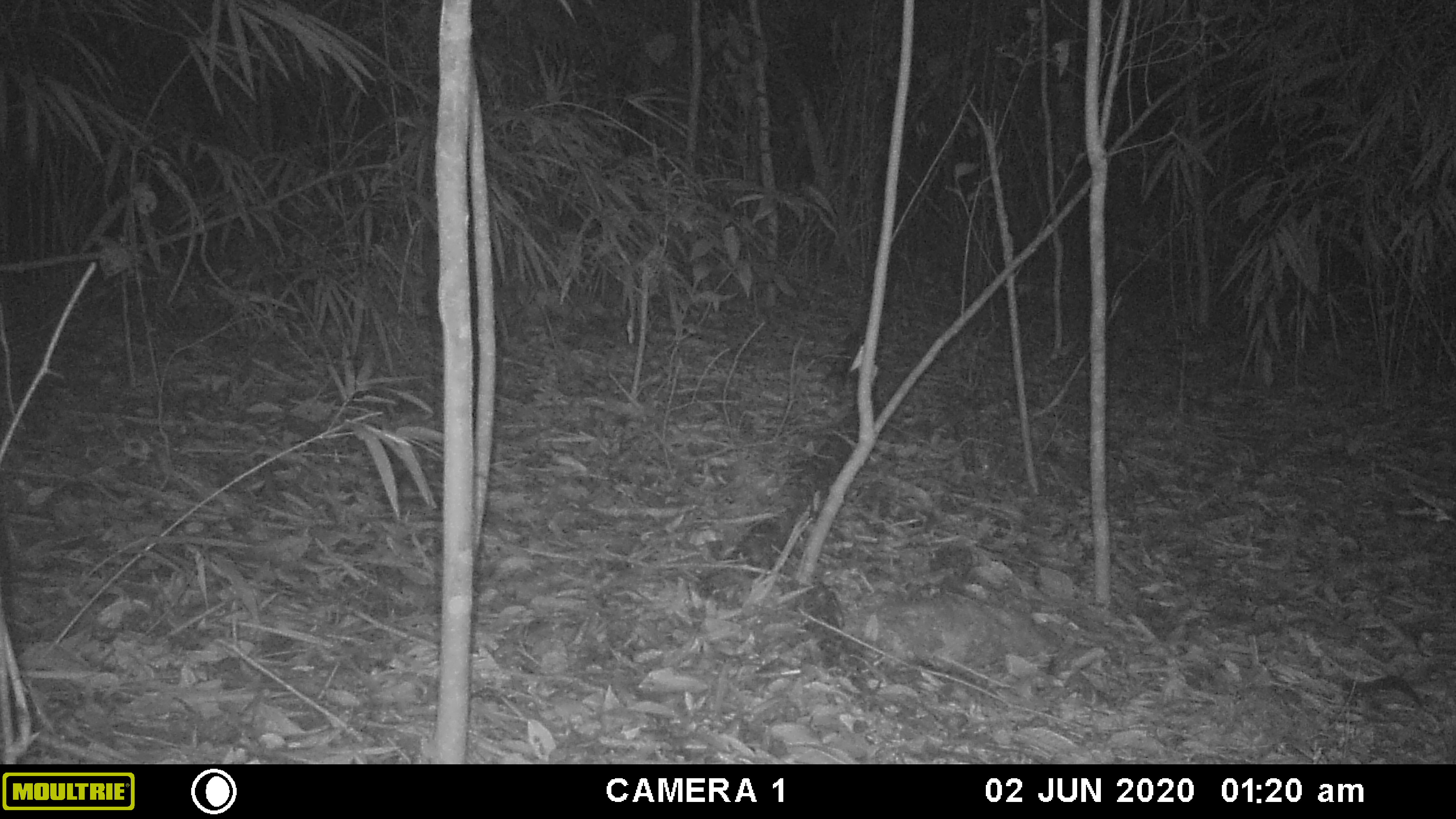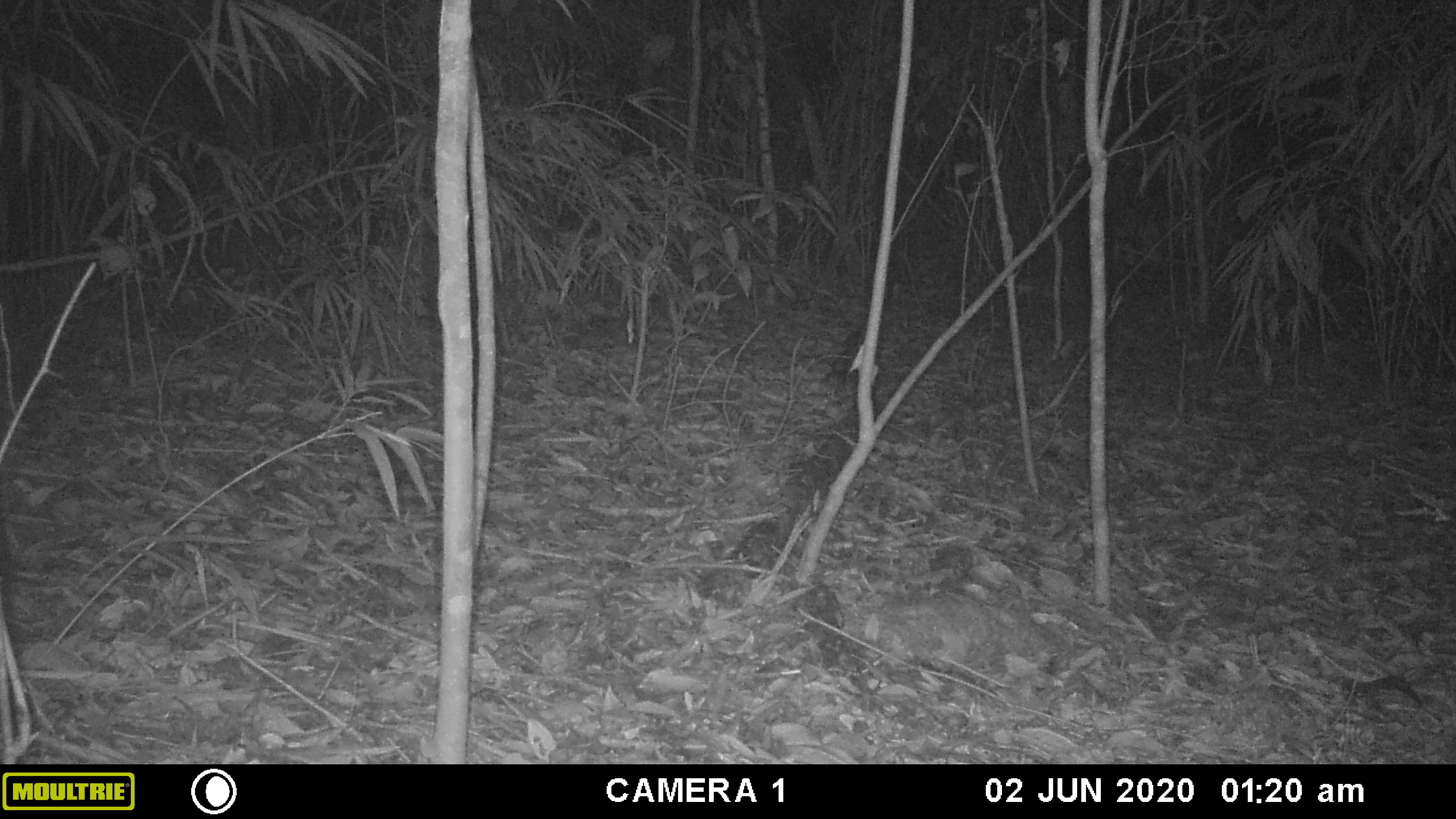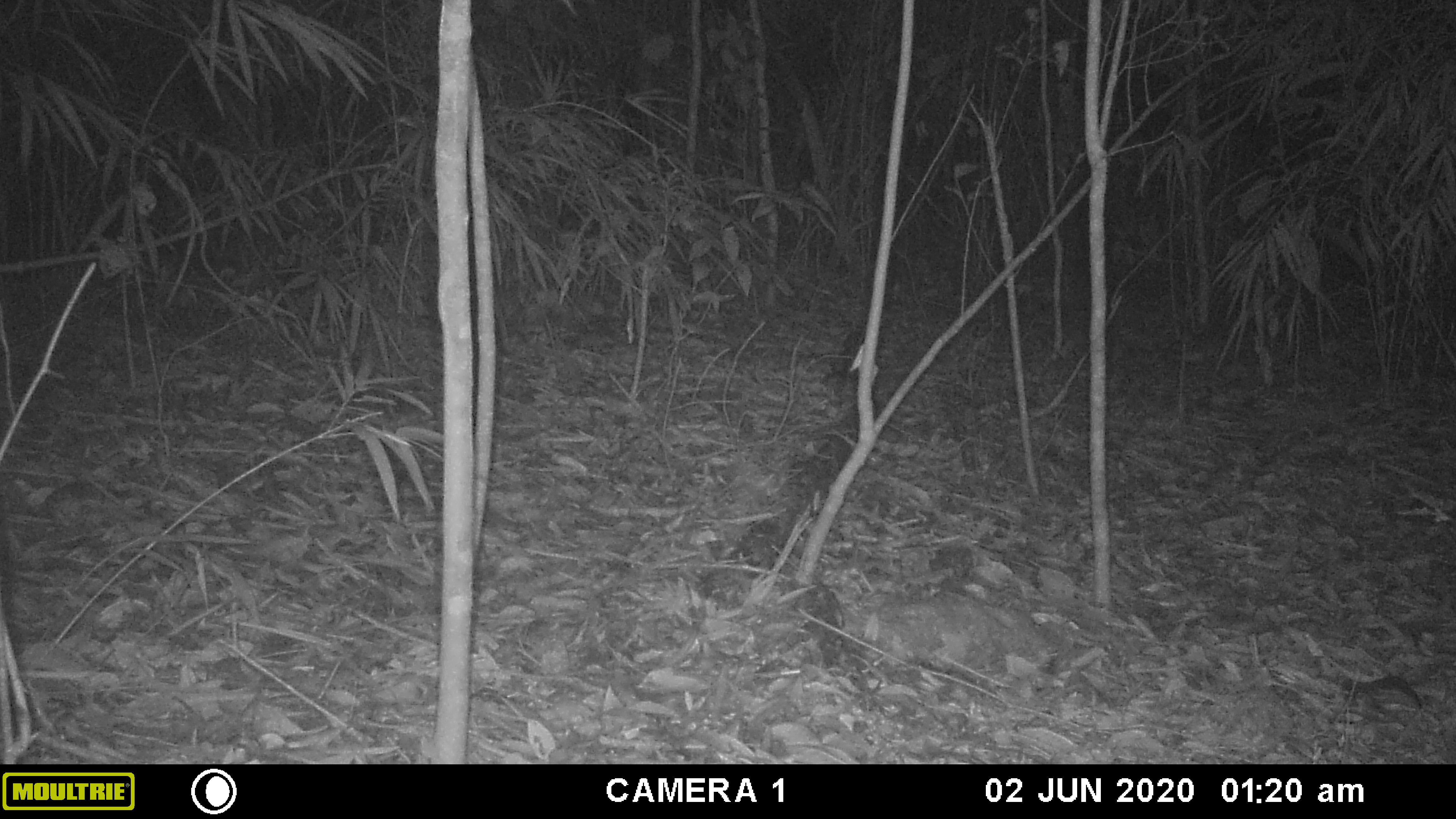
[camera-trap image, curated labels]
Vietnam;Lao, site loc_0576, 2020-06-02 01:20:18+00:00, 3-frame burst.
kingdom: Animalia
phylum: Chordata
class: Mammalia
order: Artiodactyla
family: Cervidae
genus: Muntiacus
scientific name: Muntiacus rooseveltorum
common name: roosevelt's muntjac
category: roosevelts muntjac group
Roosevelts muntjac group (roosevelt's muntjac) (Muntiacus rooseveltorum). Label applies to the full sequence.